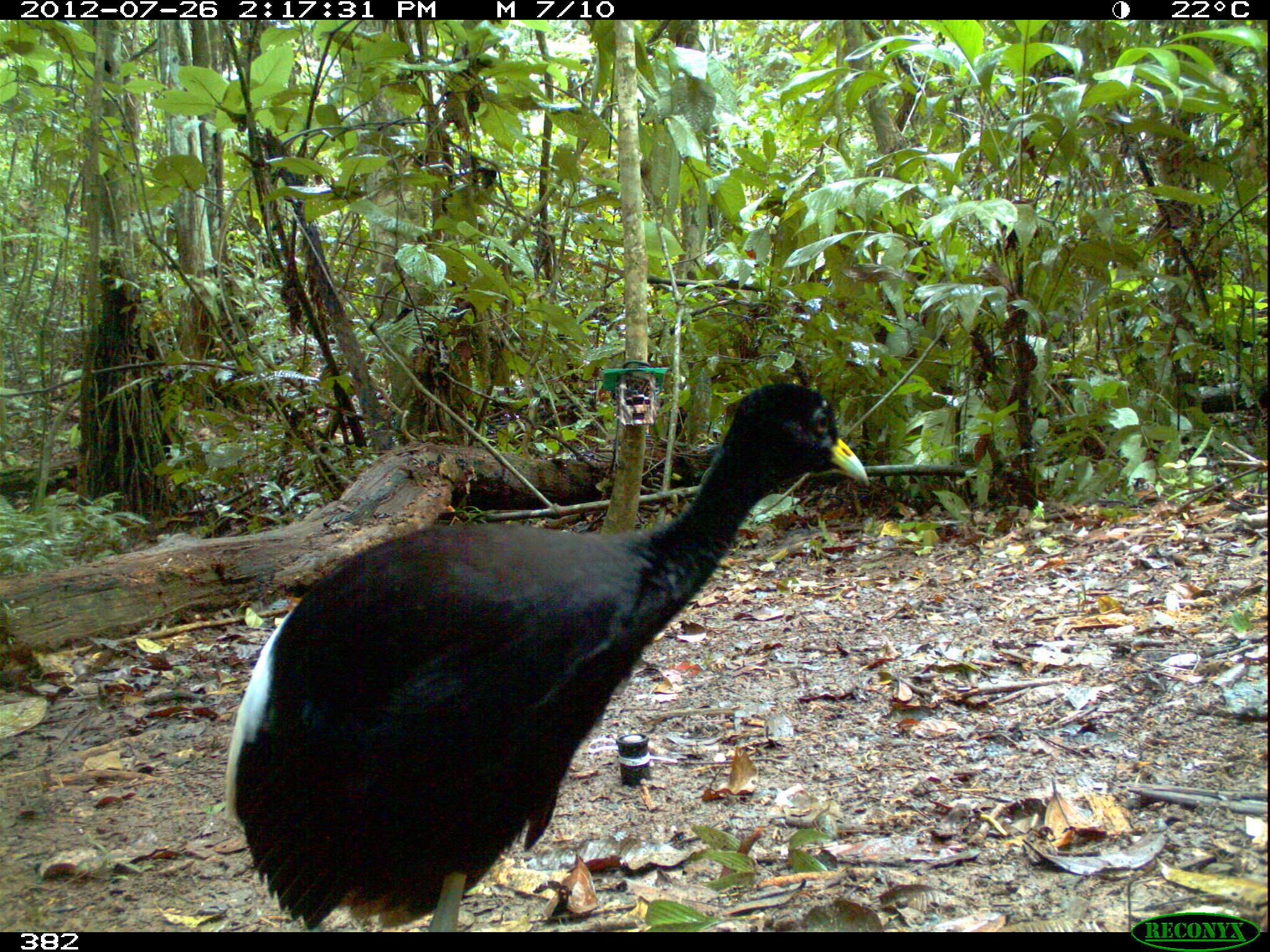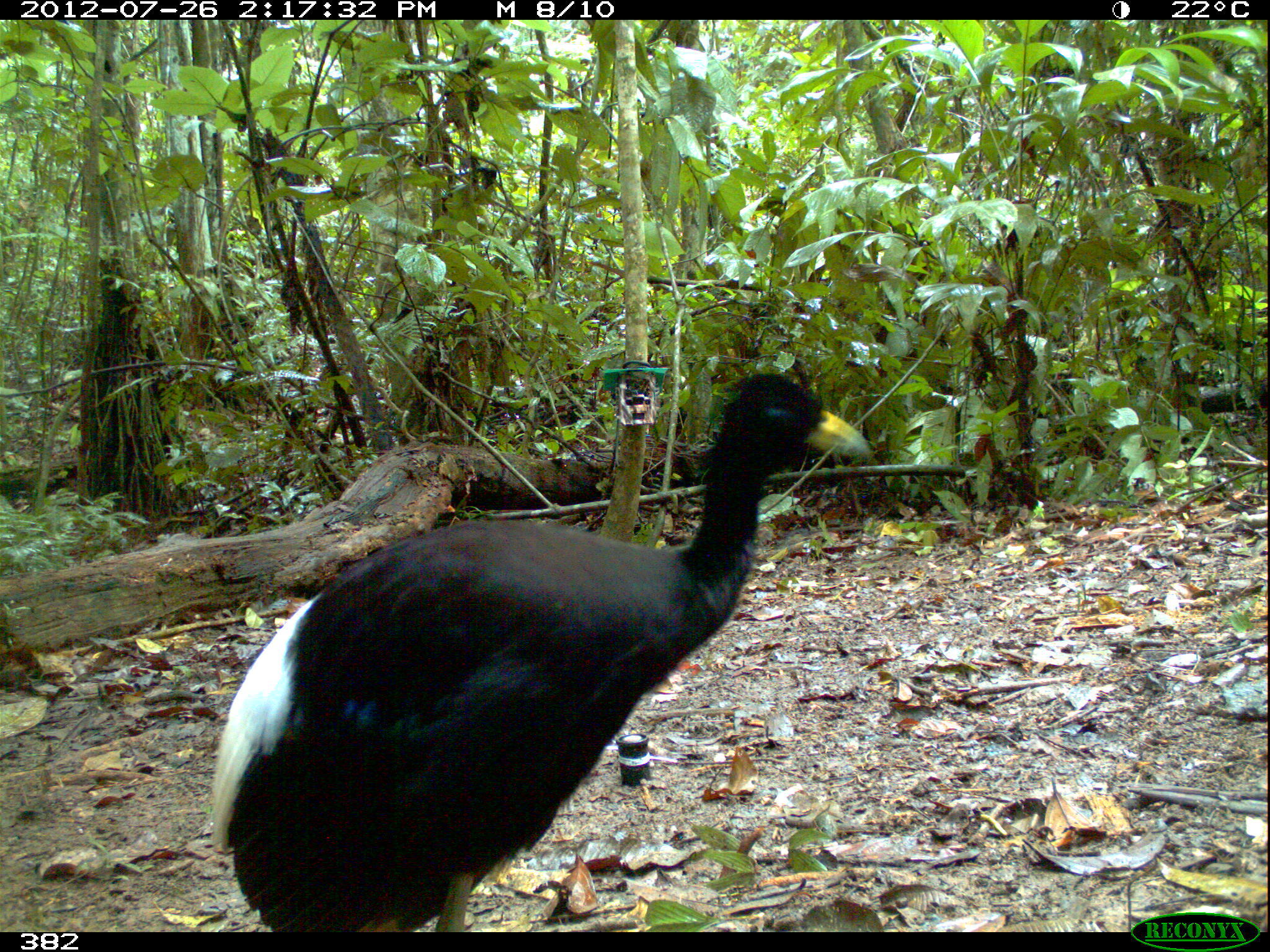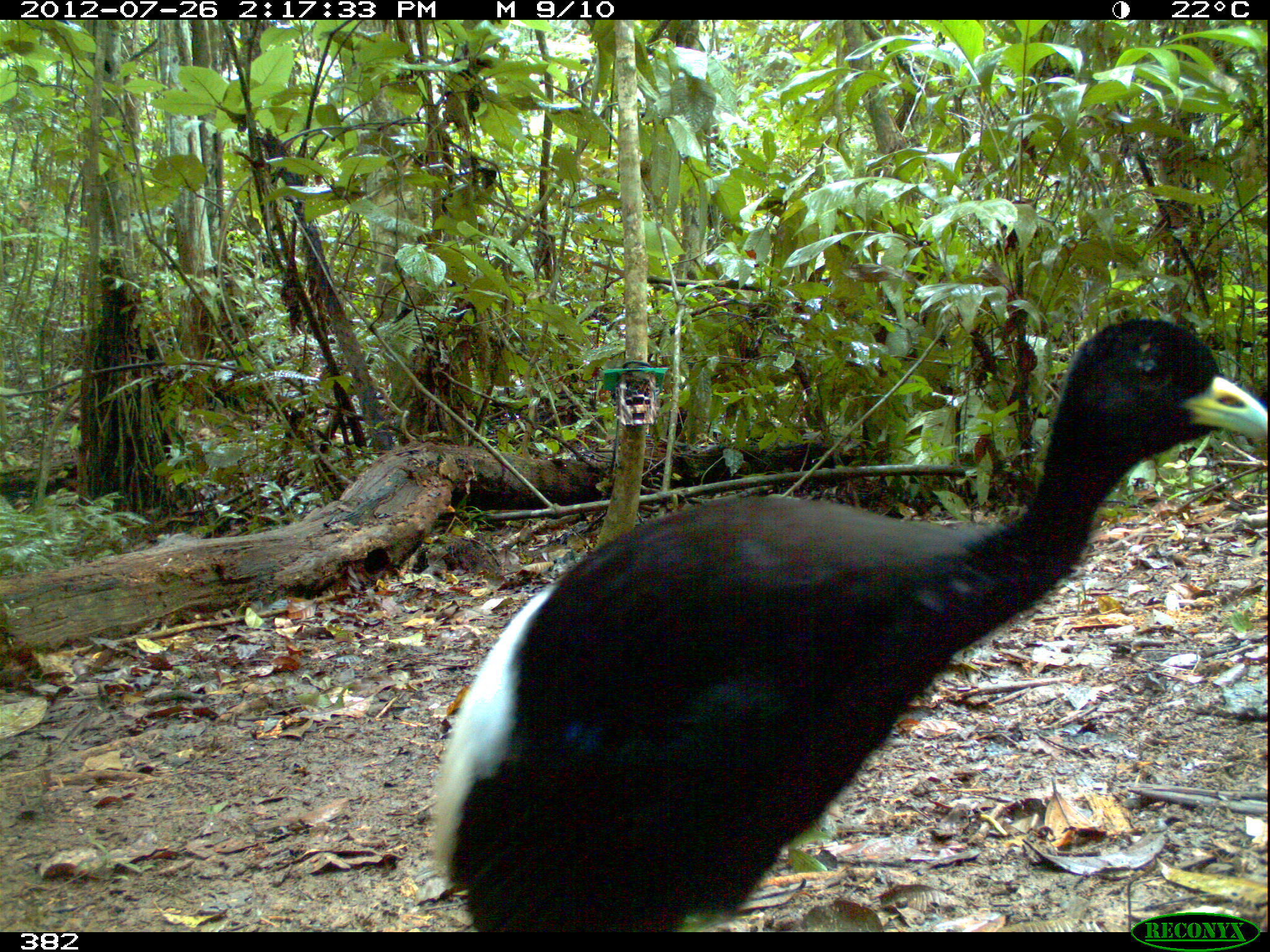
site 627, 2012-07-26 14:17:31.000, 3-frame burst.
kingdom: Animalia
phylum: Chordata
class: Aves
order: Gruiformes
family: Psophiidae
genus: Psophia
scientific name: Psophia leucoptera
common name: pale-winged trumpeter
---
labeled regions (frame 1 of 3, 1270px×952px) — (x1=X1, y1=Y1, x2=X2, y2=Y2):
psophia leucoptera: (x1=222, y1=380, x2=869, y2=932)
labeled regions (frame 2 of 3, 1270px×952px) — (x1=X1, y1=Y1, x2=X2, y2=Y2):
psophia leucoptera: (x1=207, y1=370, x2=871, y2=932)